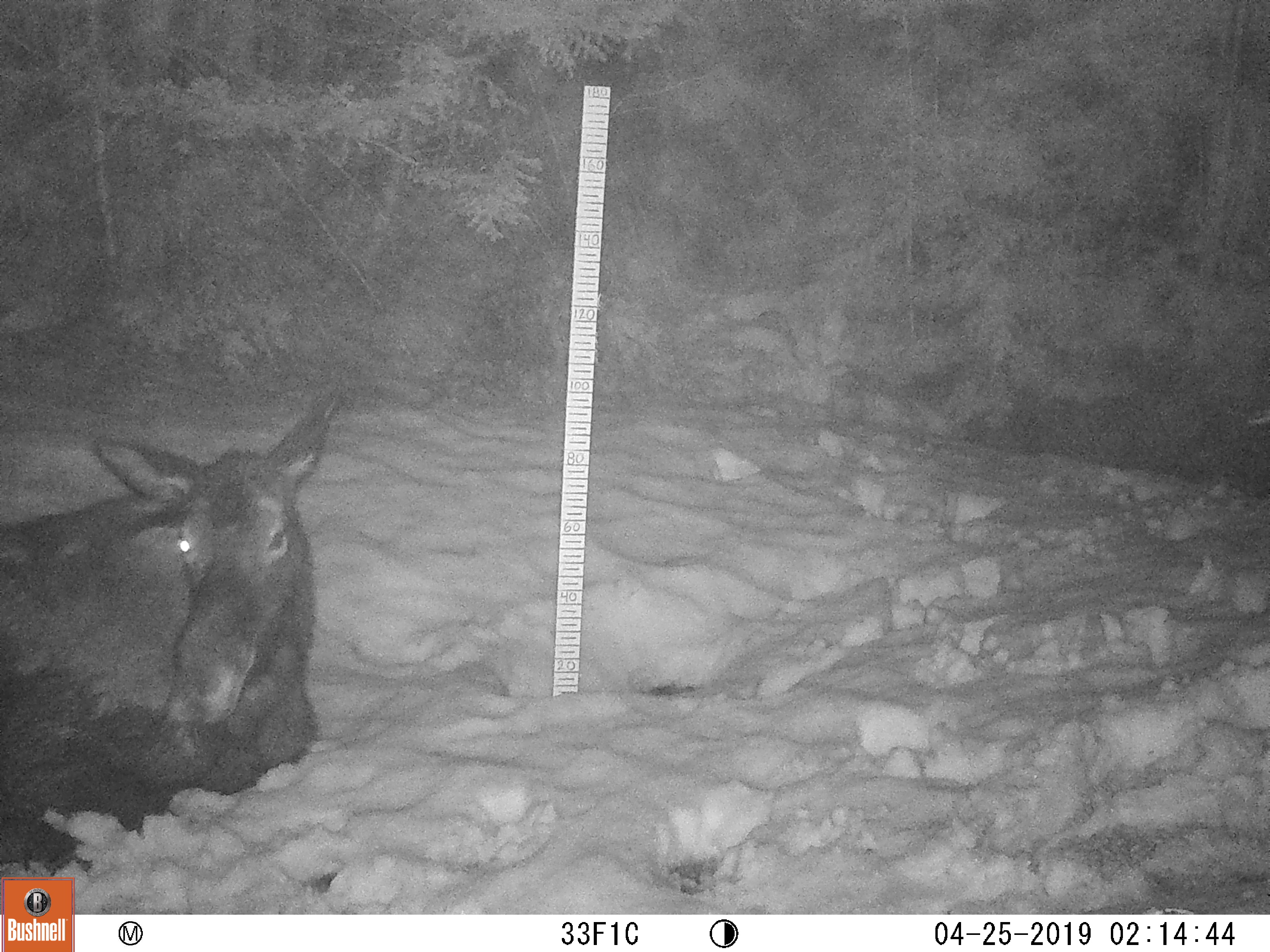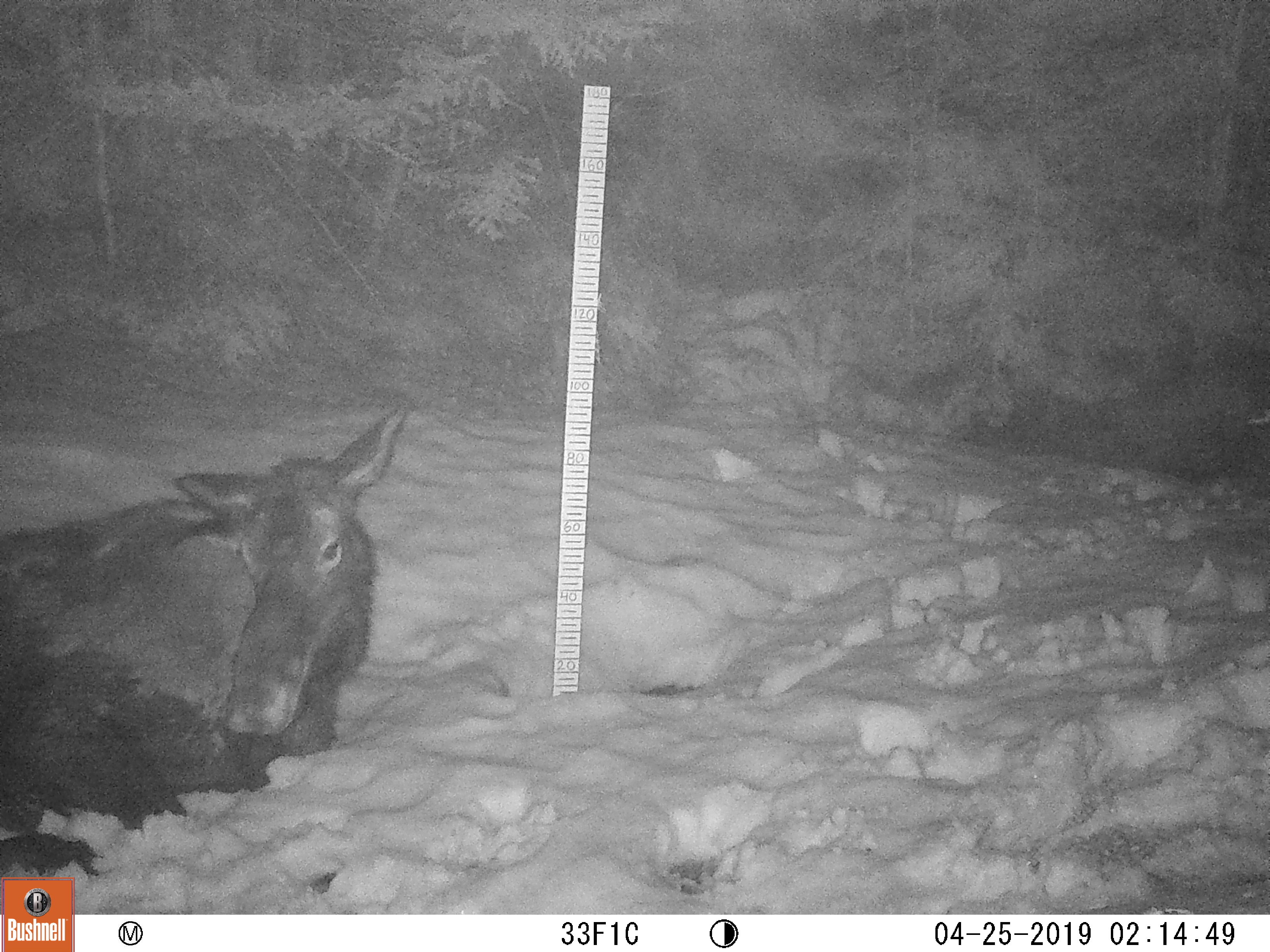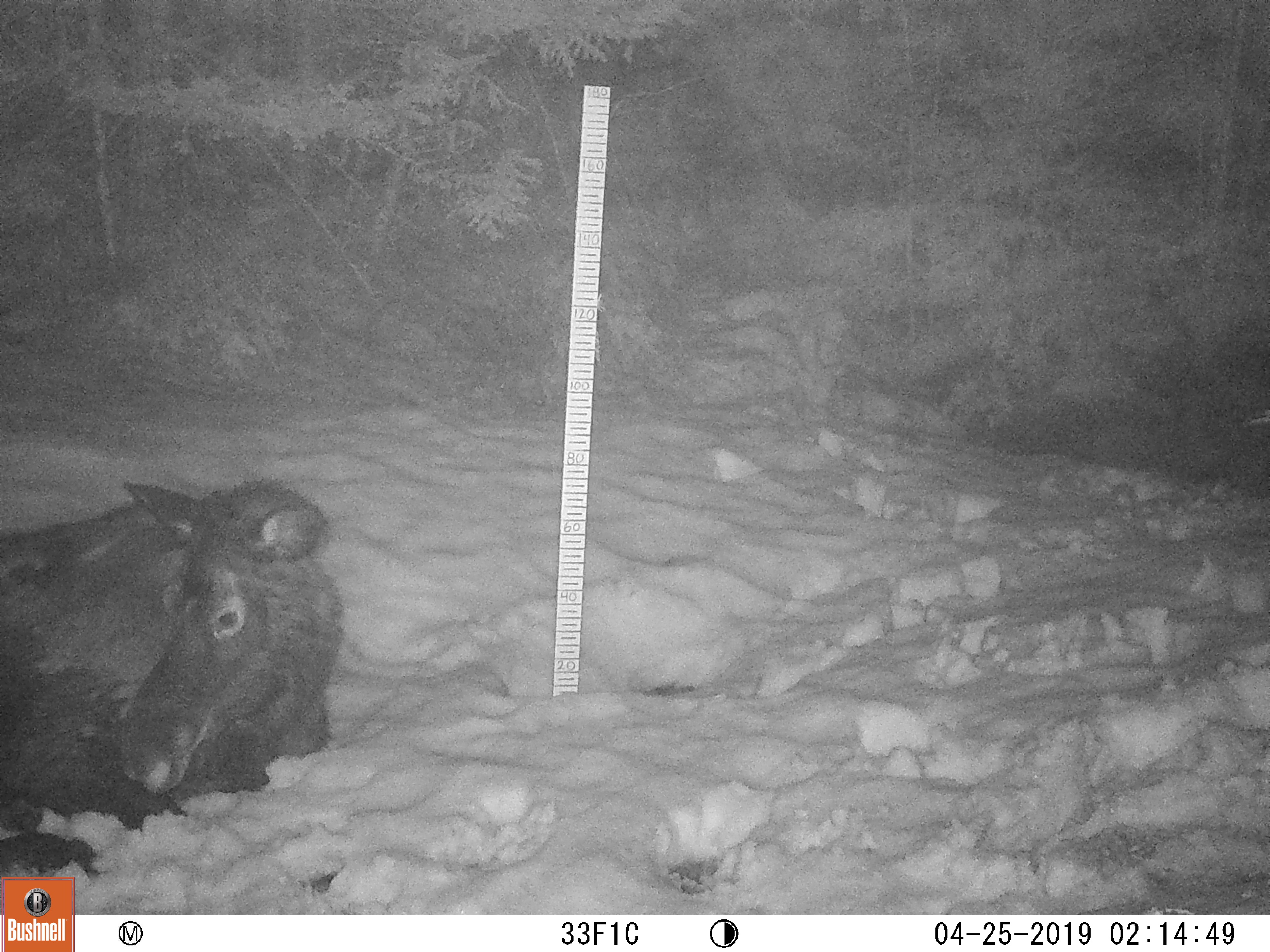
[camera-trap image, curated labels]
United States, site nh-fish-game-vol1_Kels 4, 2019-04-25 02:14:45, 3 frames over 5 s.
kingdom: Animalia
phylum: Chordata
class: Mammalia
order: Artiodactyla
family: Cervidae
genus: Alces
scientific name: Alces alces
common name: moose